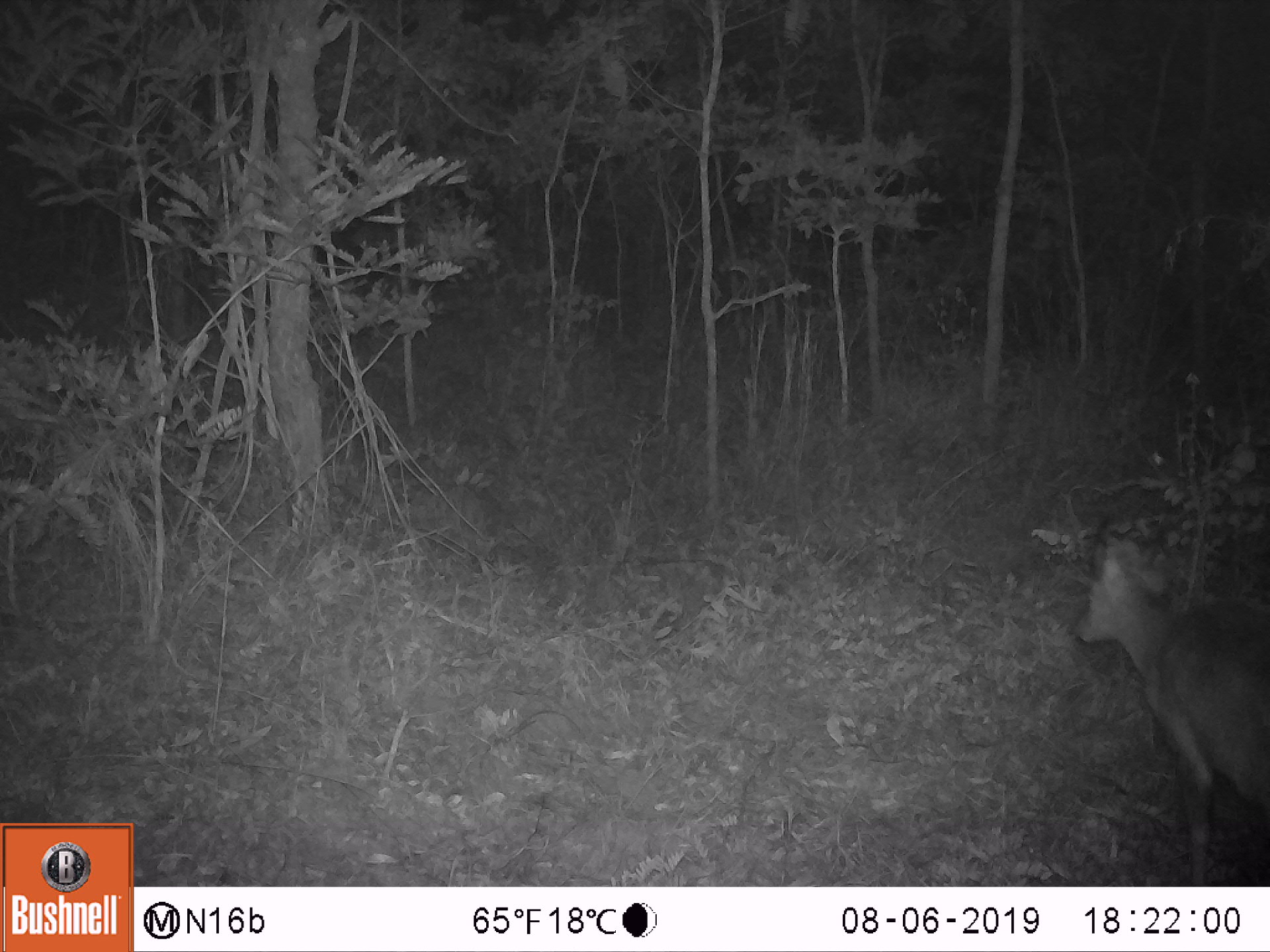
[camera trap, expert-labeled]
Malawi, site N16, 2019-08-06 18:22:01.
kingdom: Animalia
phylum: Chordata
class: Mammalia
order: Artiodactyla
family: Bovidae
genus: Tragelaphus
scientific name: Tragelaphus sylvaticus sylvaticus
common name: cape bushbuck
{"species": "cape bushbuck (Tragelaphus sylvaticus sylvaticus)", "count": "1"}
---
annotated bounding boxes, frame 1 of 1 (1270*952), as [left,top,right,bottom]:
cape bushbuck: [1068,514,1267,885]